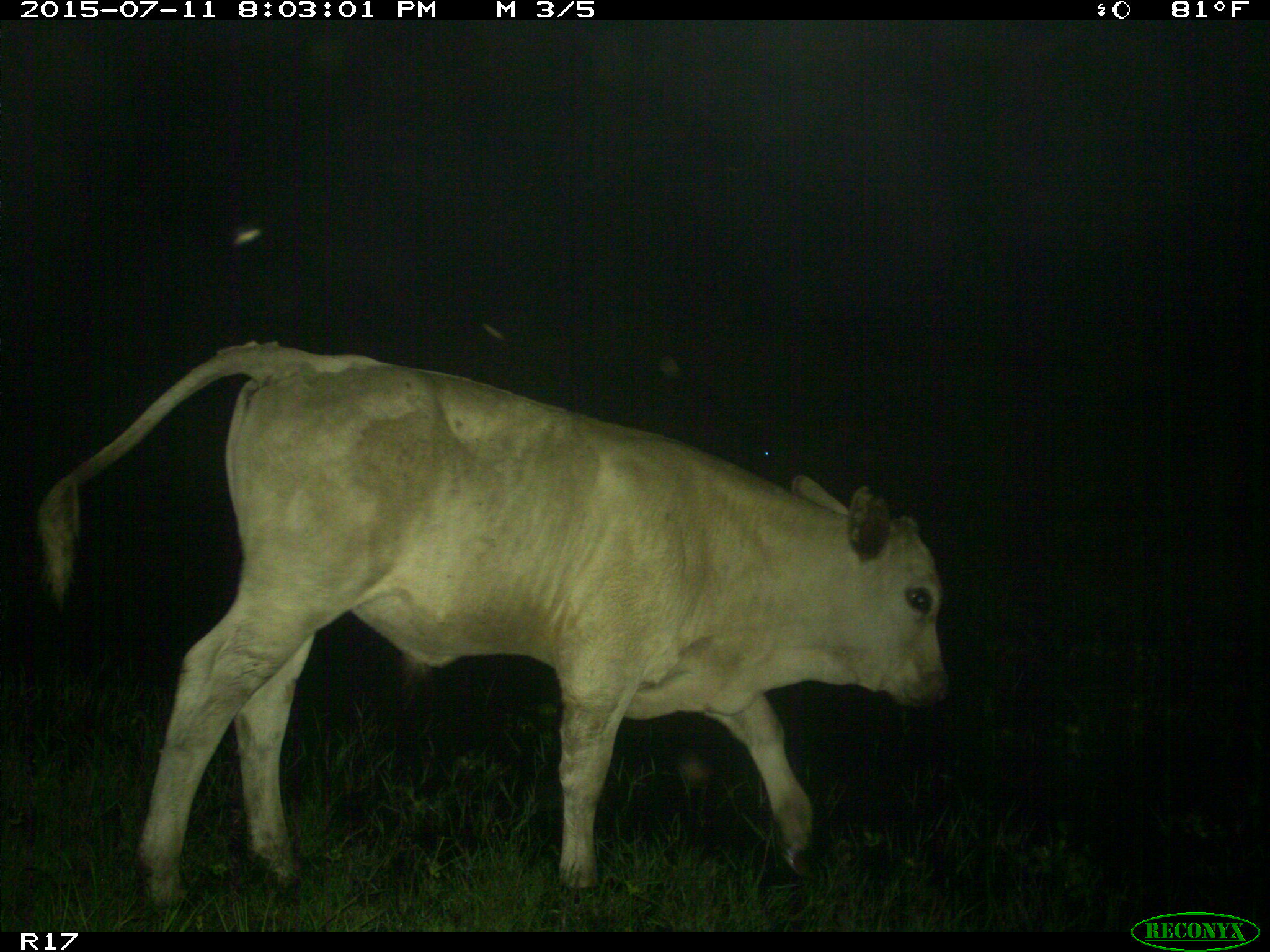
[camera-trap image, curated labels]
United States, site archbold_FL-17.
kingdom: Animalia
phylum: Chordata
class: Mammalia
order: Artiodactyla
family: Bovidae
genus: Bos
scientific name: Bos taurus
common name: domestic cow